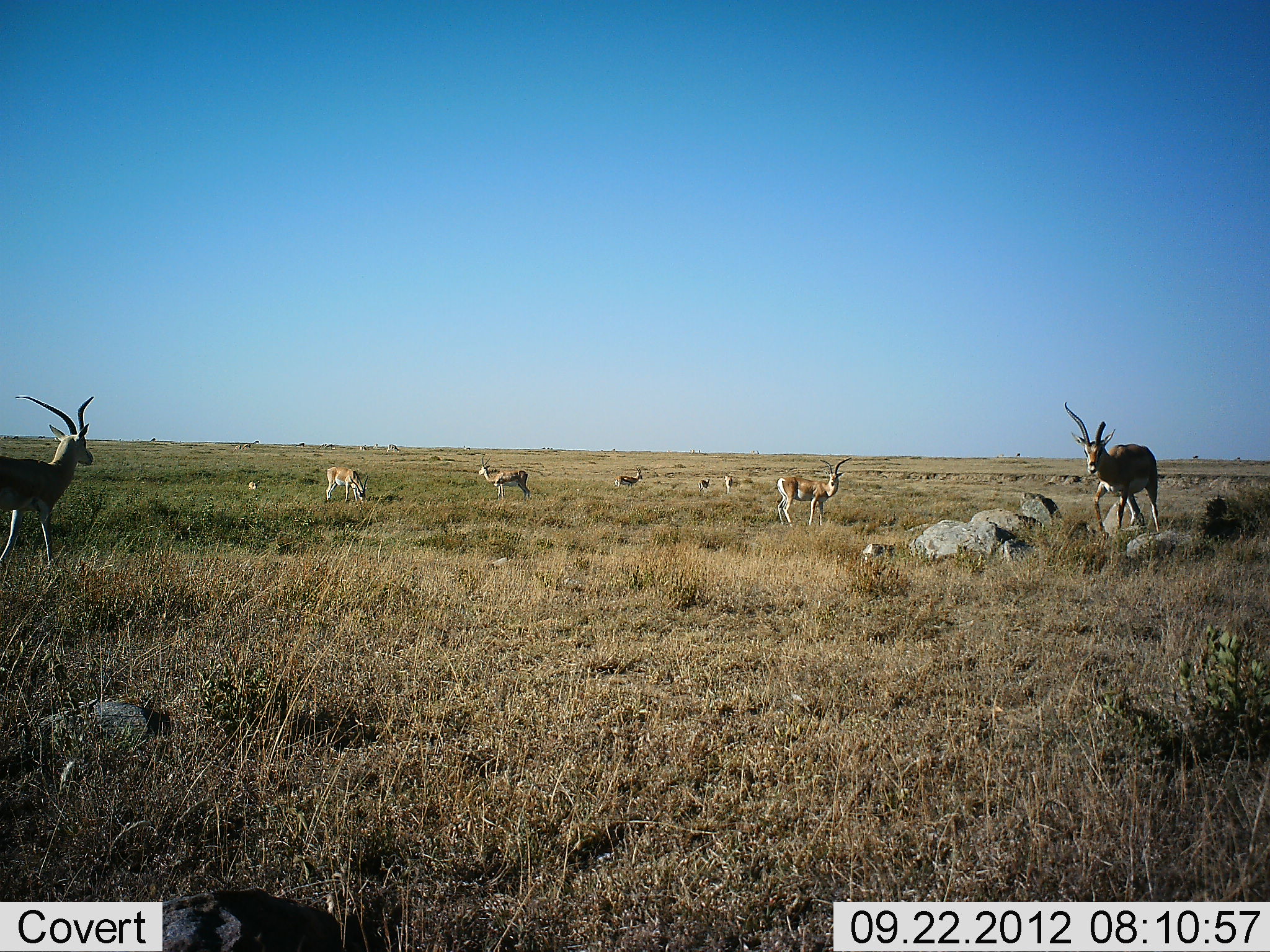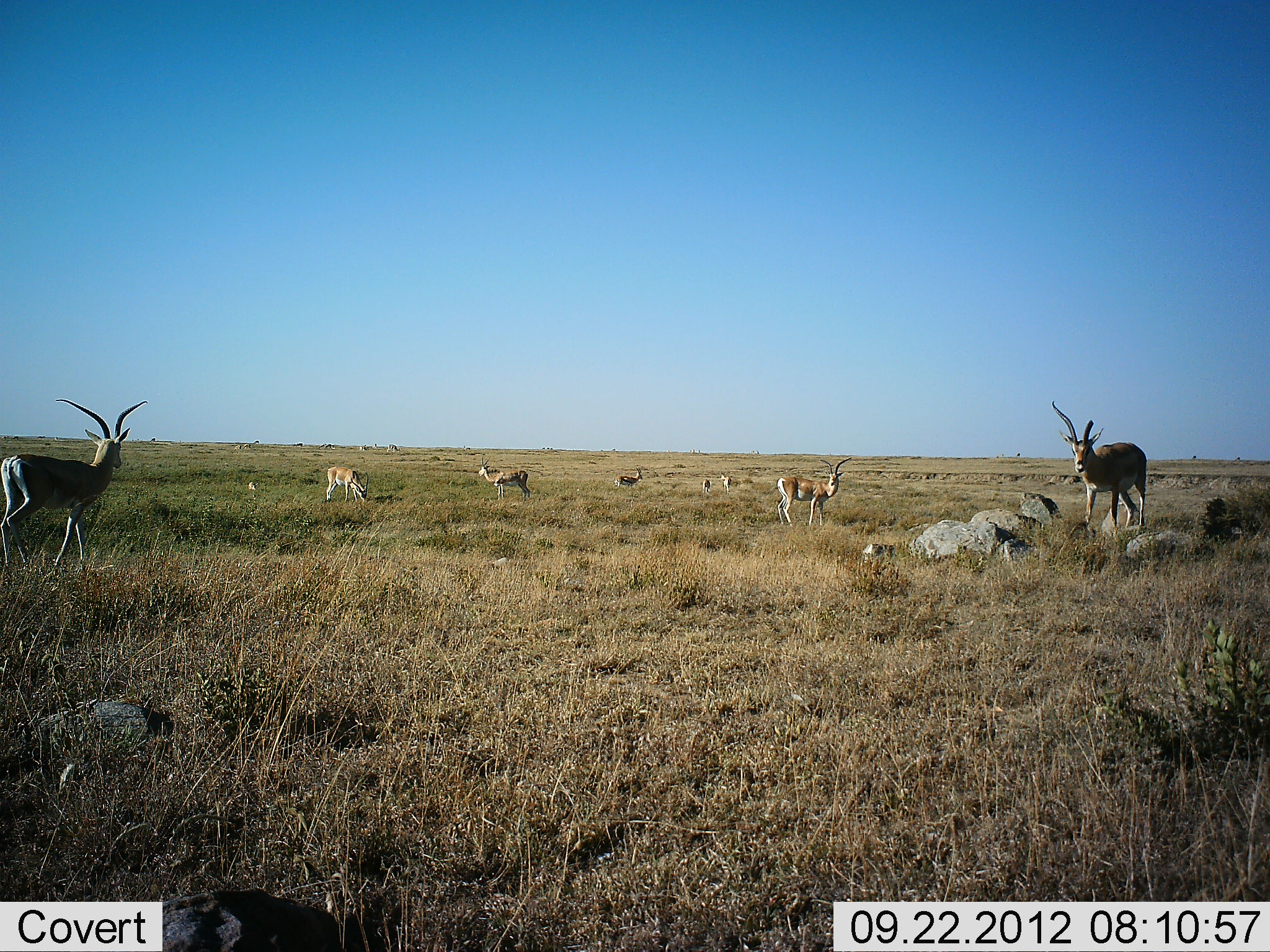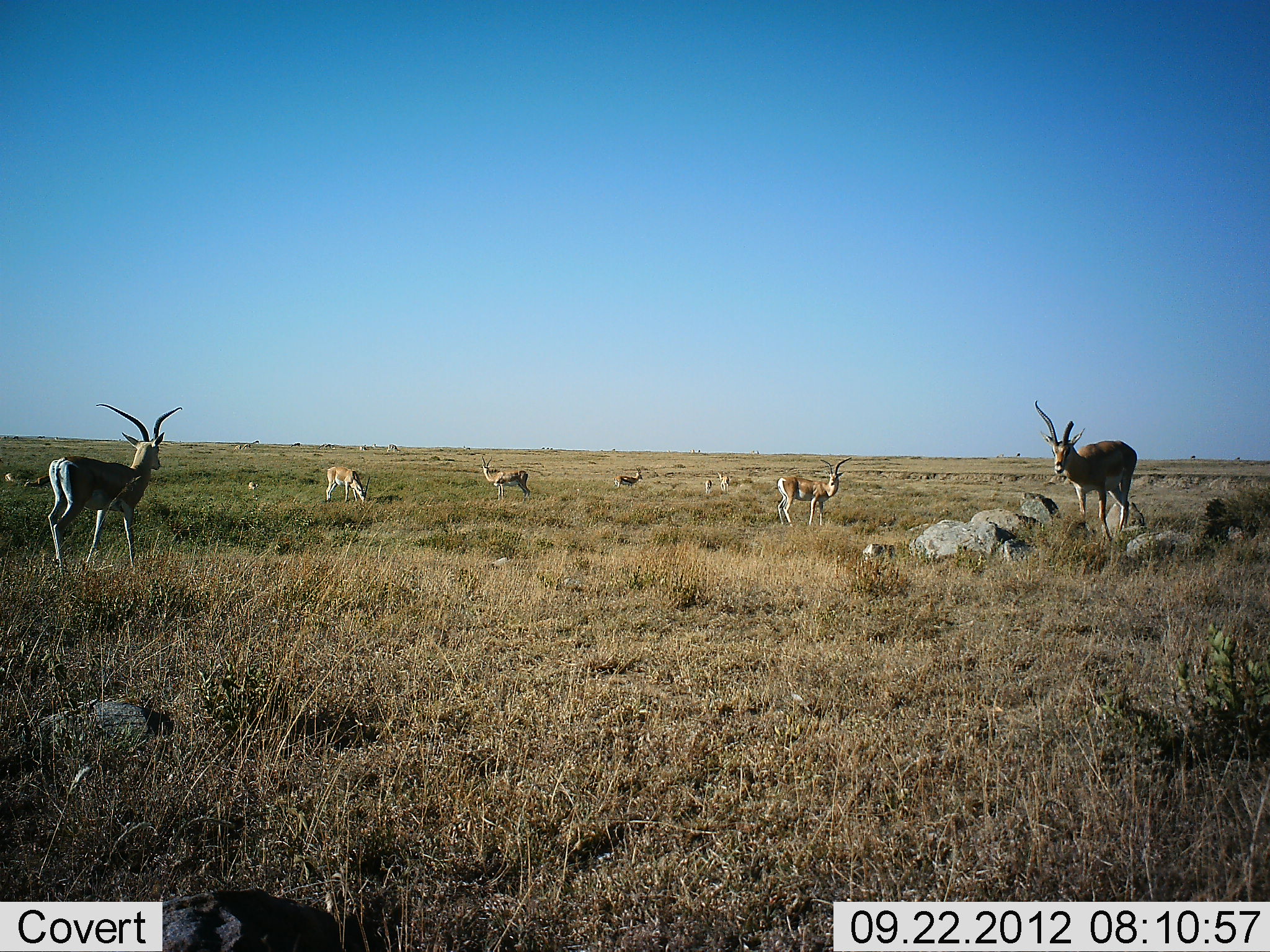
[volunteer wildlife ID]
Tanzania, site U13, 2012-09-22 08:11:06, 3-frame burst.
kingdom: Animalia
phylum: Chordata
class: Mammalia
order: Artiodactyla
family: Bovidae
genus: Nanger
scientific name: Nanger granti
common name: grant's gazelle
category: gazellegrants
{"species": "gazellegrants (grant's gazelle) (Nanger granti)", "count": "11-50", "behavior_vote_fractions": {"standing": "80%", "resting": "20%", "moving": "70%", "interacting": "10%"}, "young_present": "0%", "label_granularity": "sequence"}